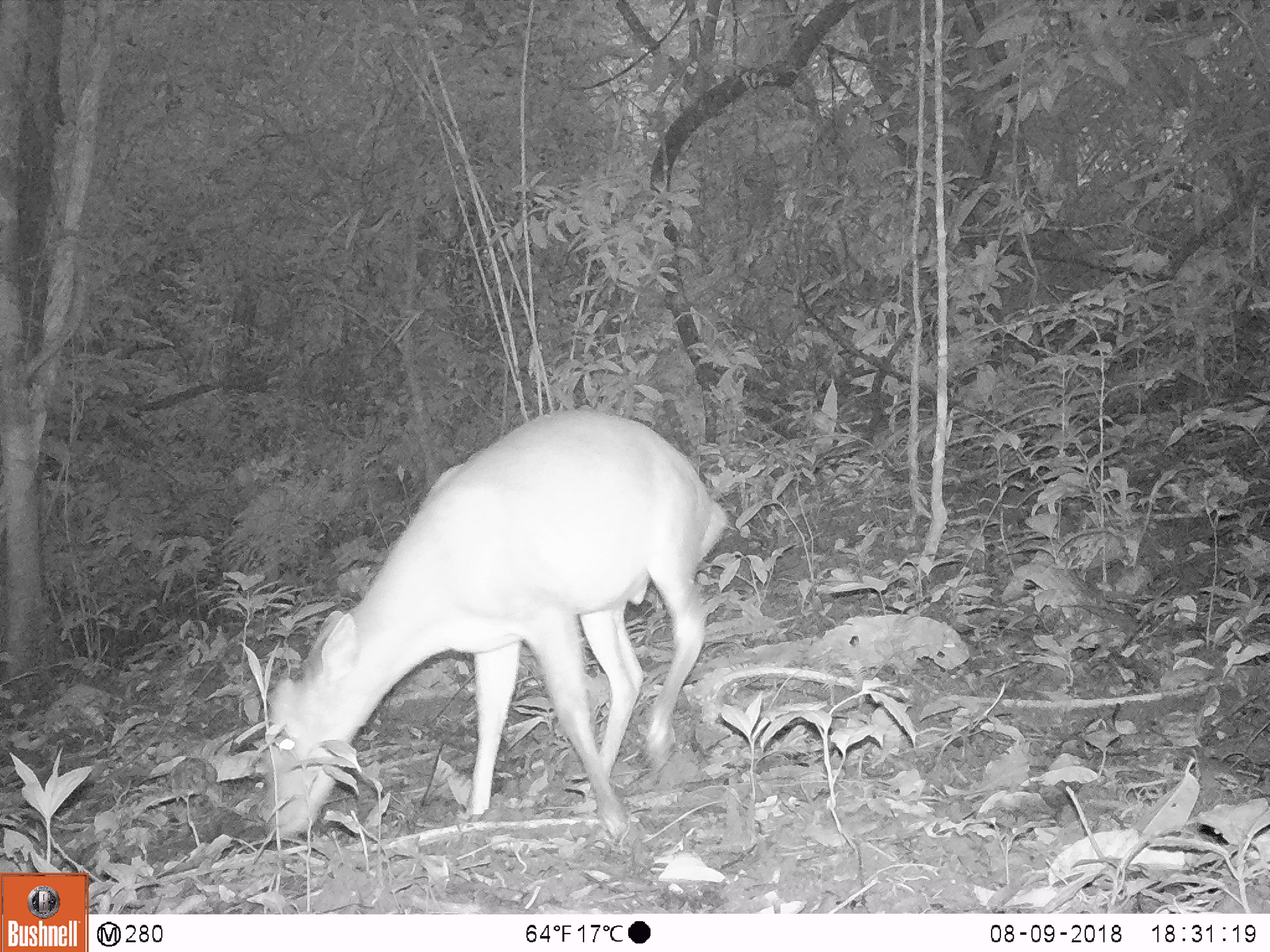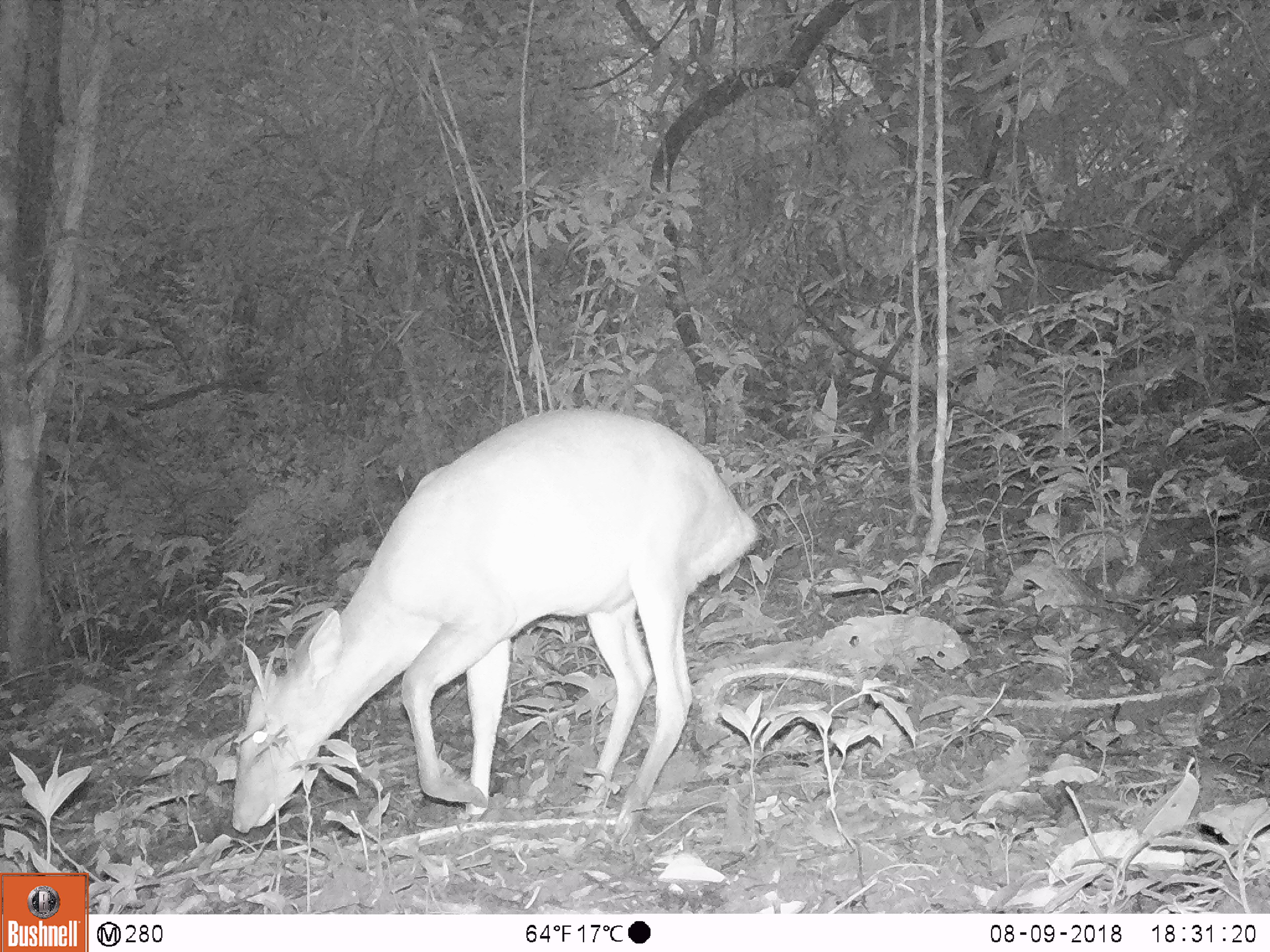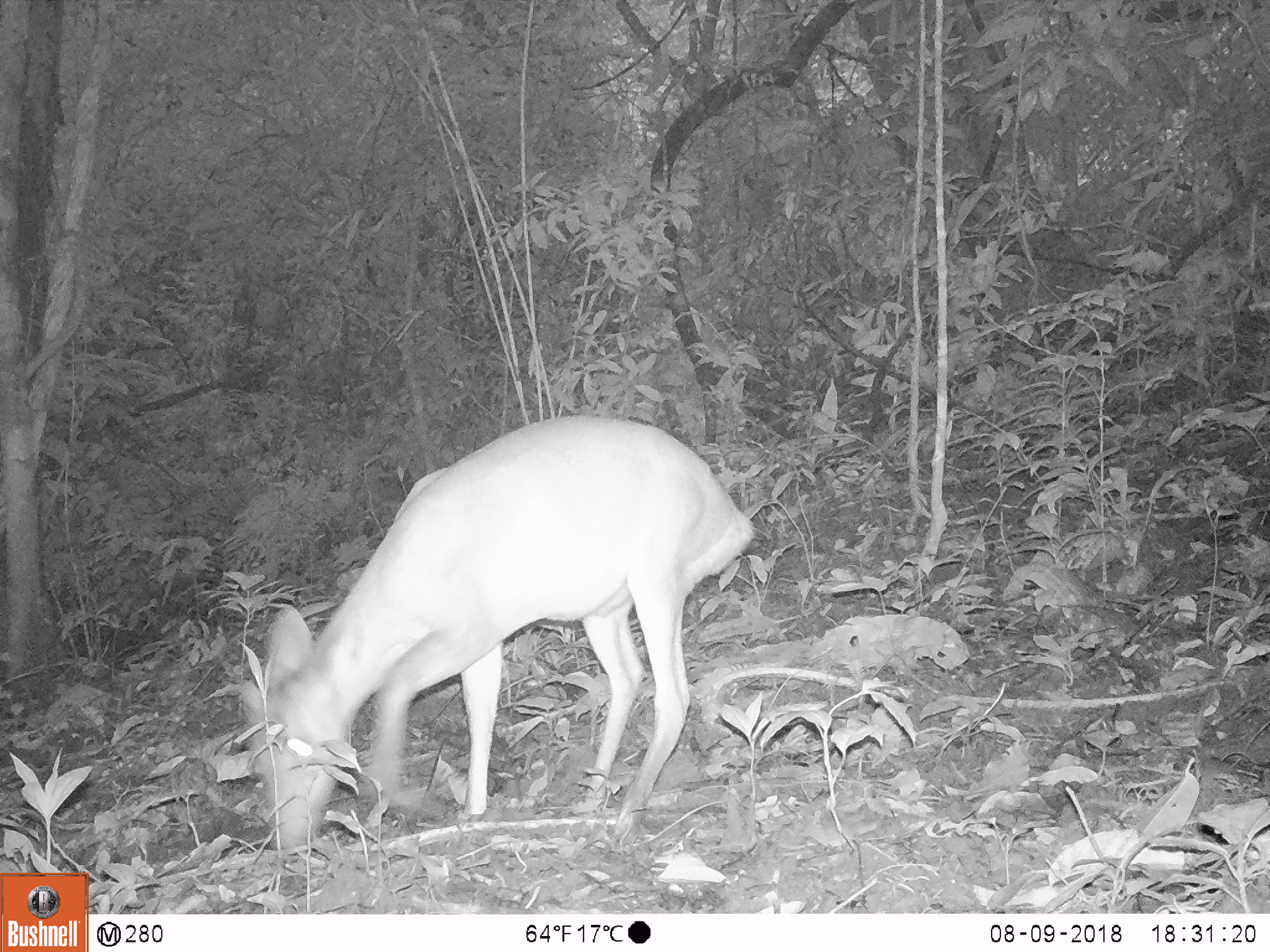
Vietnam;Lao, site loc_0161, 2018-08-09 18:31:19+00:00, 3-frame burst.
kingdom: Animalia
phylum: Chordata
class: Mammalia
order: Artiodactyla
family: Cervidae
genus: Muntiacus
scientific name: Muntiacus vuquangensis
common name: large-antlered muntjac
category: large antlered muntjac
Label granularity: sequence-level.